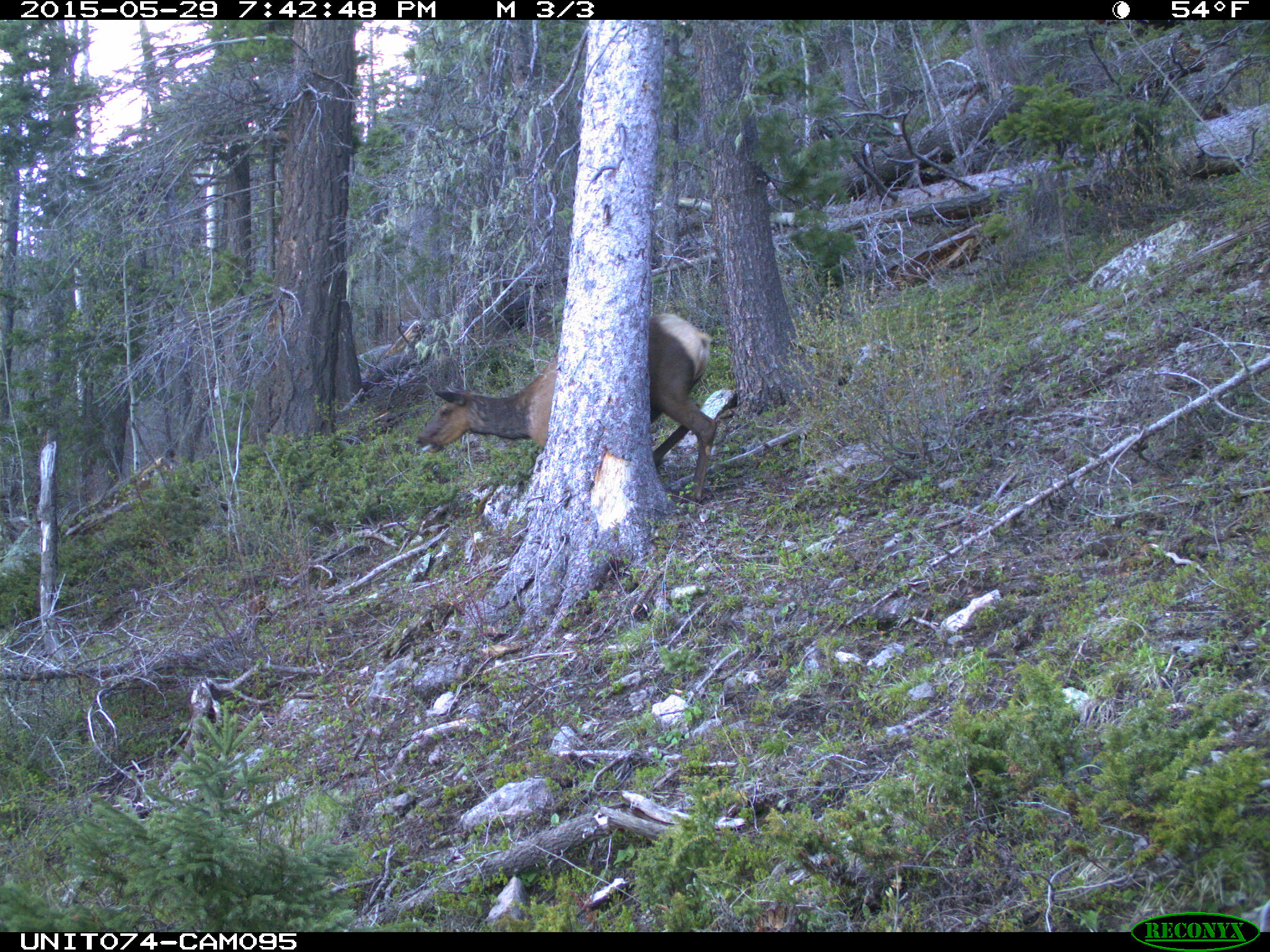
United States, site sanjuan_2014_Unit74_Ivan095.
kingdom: Animalia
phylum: Chordata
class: Mammalia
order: Artiodactyla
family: Cervidae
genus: Cervus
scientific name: Cervus elaphus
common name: red deer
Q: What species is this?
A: Cervus elaphus (red deer).